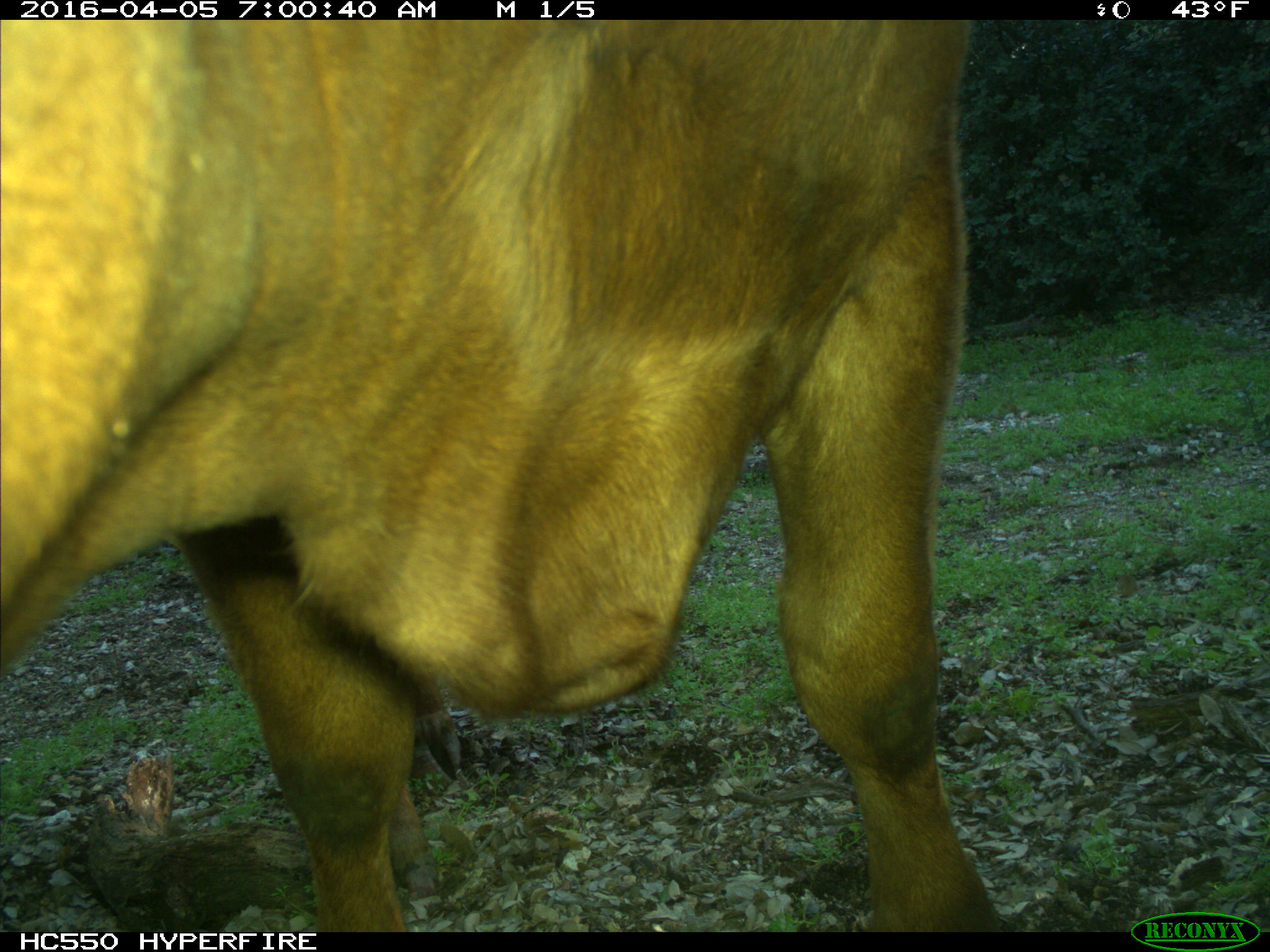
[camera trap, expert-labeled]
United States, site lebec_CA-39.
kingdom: Animalia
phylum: Chordata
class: Mammalia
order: Artiodactyla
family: Bovidae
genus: Bos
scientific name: Bos taurus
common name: domestic cow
Bos taurus (domestic cow).